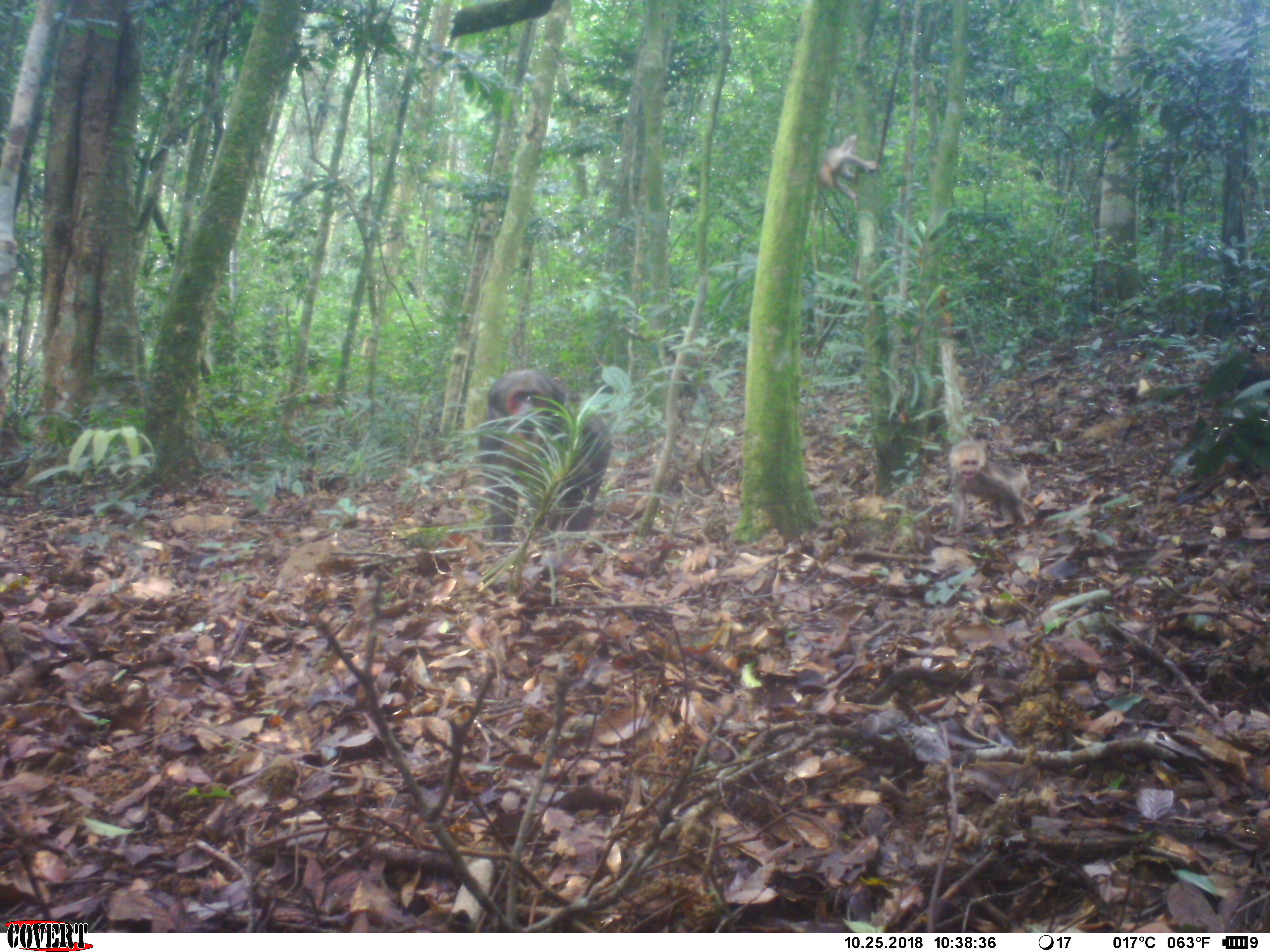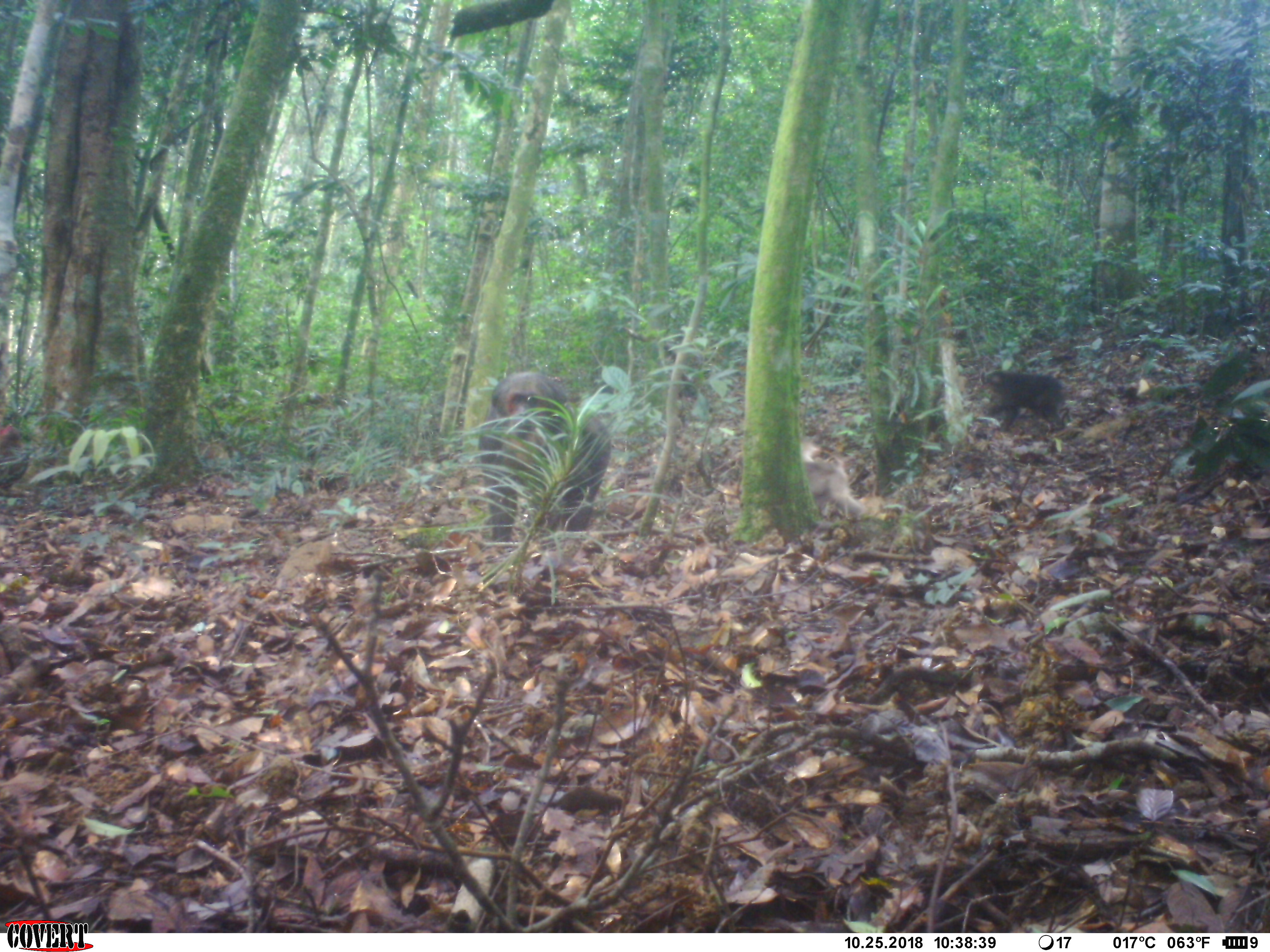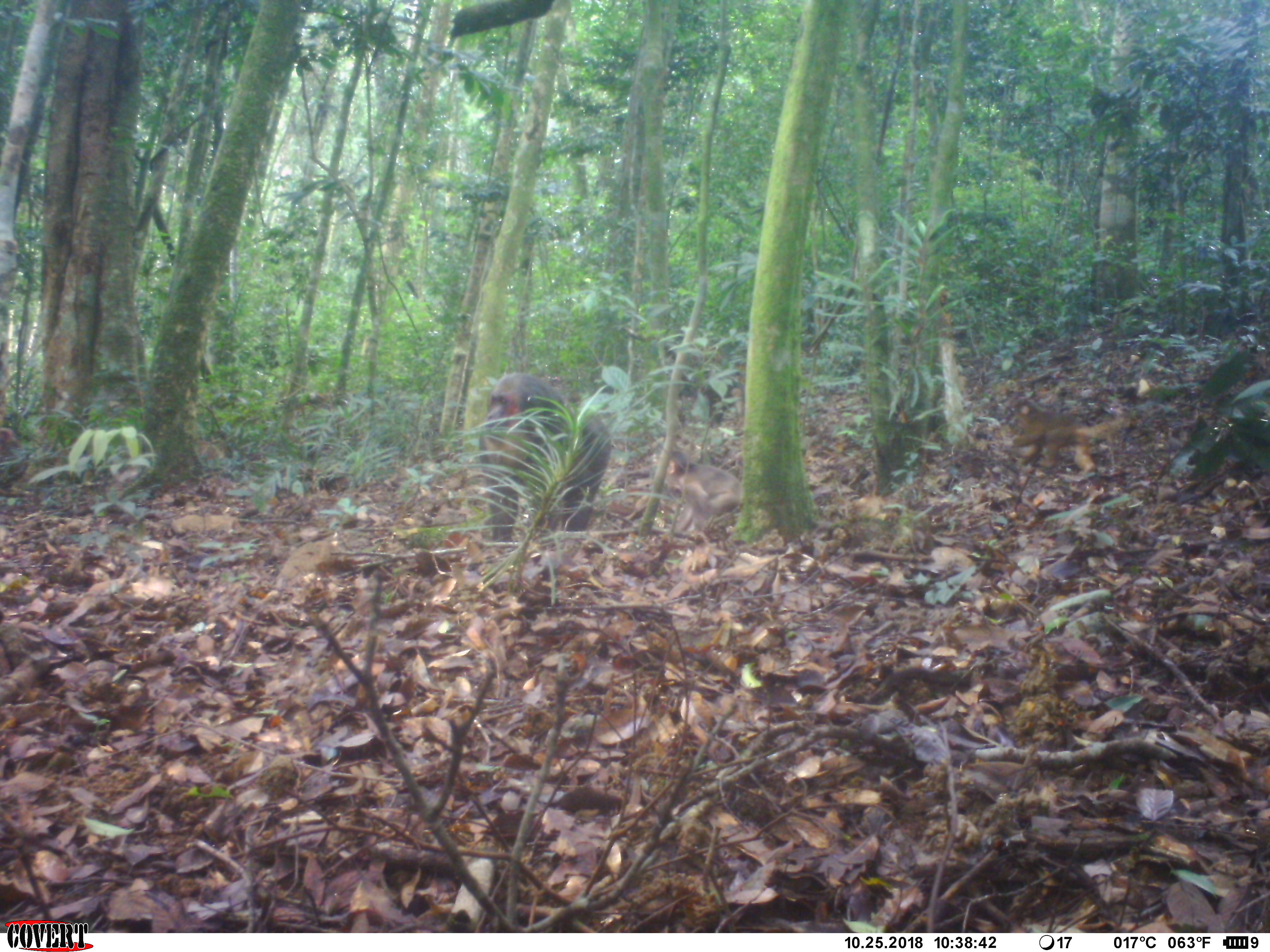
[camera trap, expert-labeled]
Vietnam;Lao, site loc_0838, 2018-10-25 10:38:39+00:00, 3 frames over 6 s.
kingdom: Animalia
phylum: Chordata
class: Mammalia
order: Primates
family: Cercopithecidae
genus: Macaca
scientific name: Macaca arctoides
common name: stump-tailed macaque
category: stump tailed macaque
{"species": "stump tailed macaque (stump-tailed macaque) (Macaca arctoides)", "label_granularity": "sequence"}